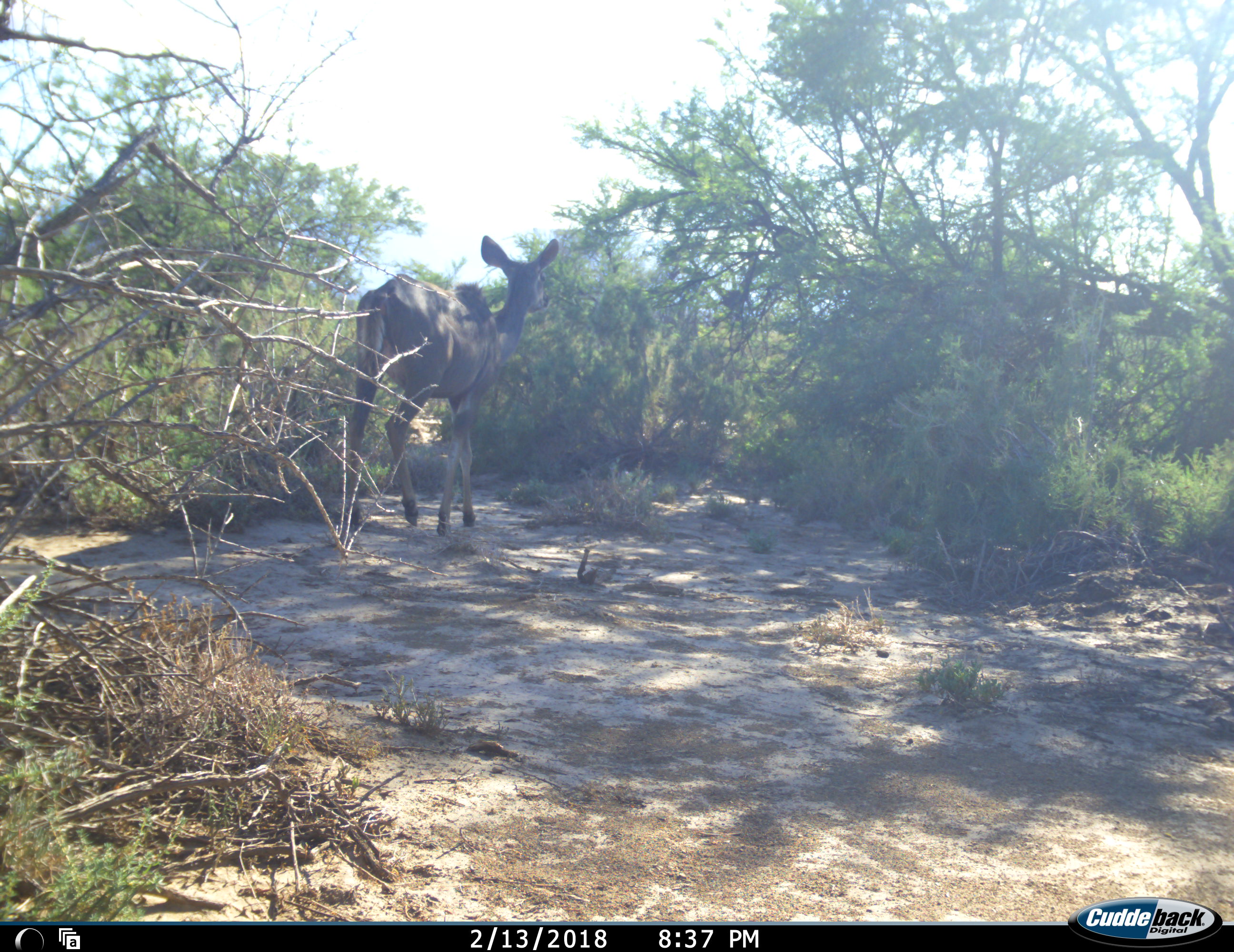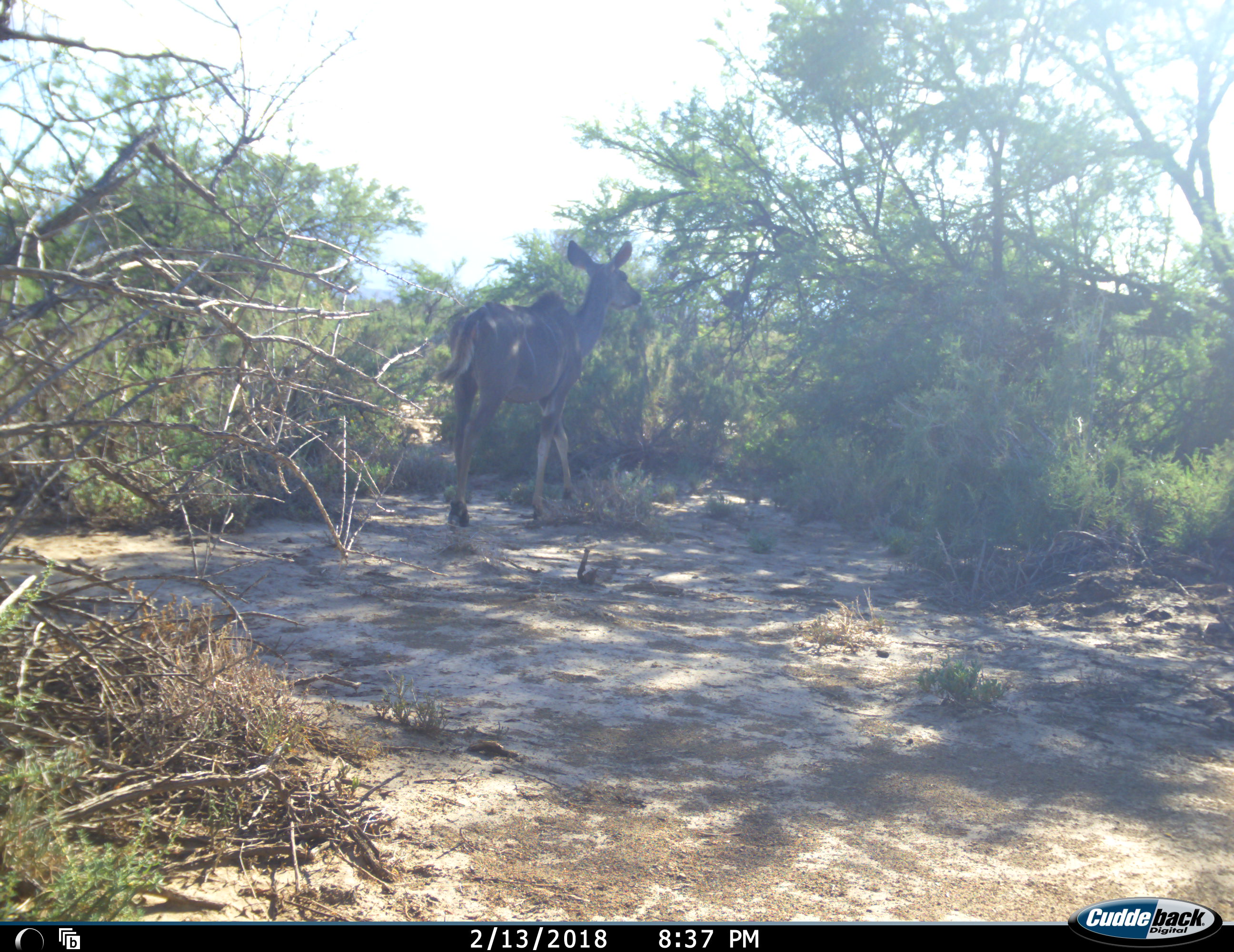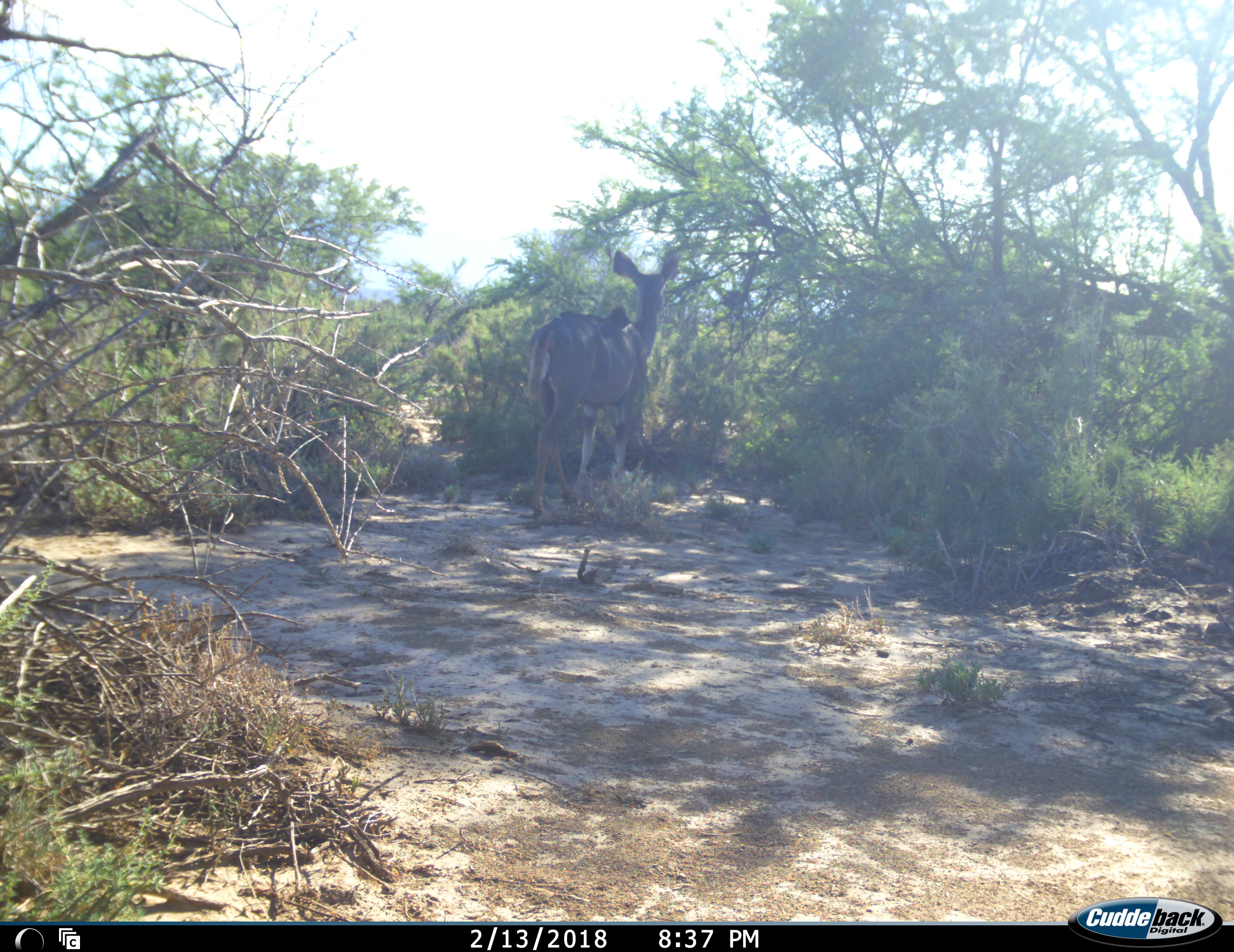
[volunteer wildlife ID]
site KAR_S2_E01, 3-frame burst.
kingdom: Animalia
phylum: Chordata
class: Mammalia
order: Artiodactyla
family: Bovidae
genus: Tragelaphus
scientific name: Tragelaphus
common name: kudu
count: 1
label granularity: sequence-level